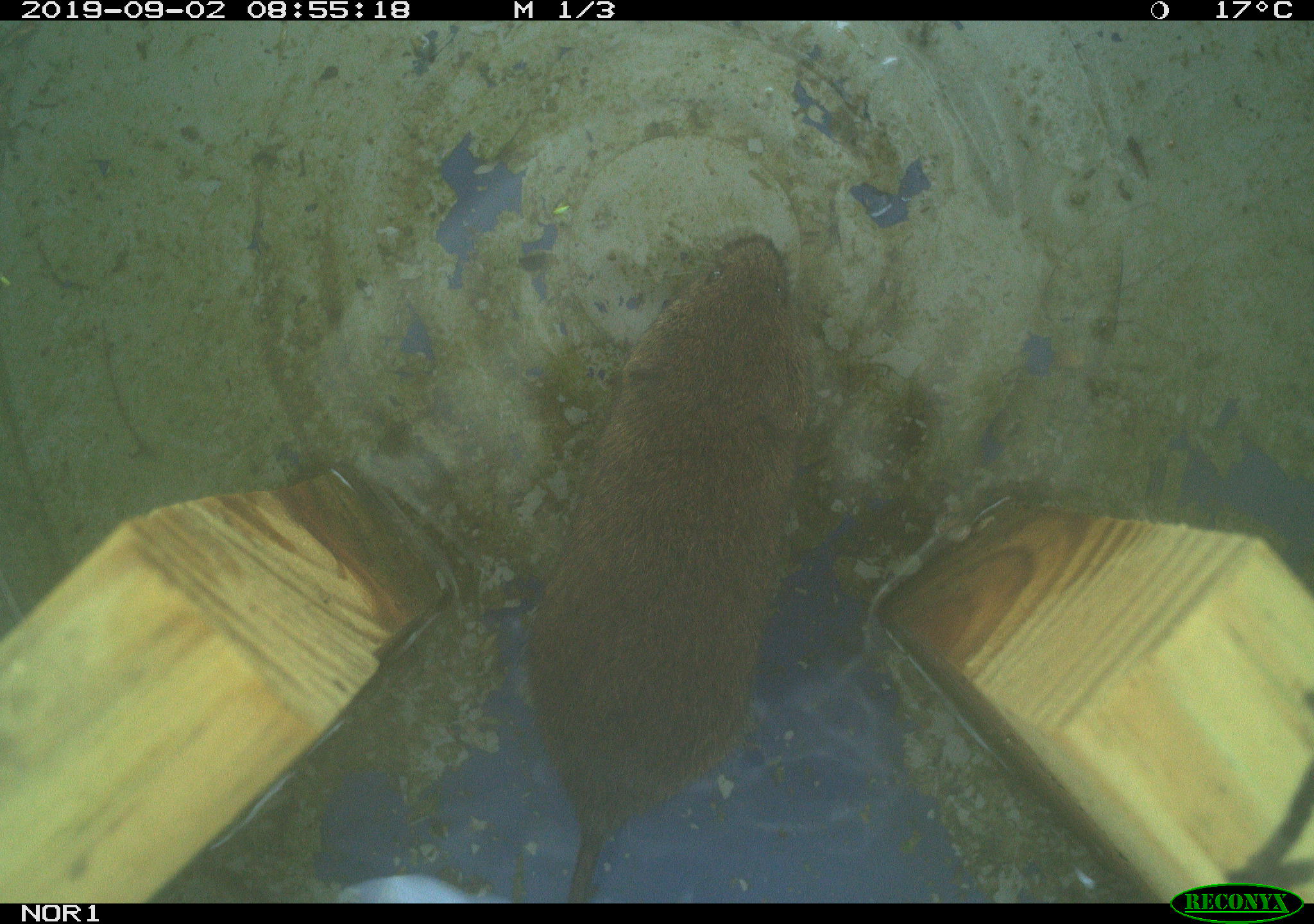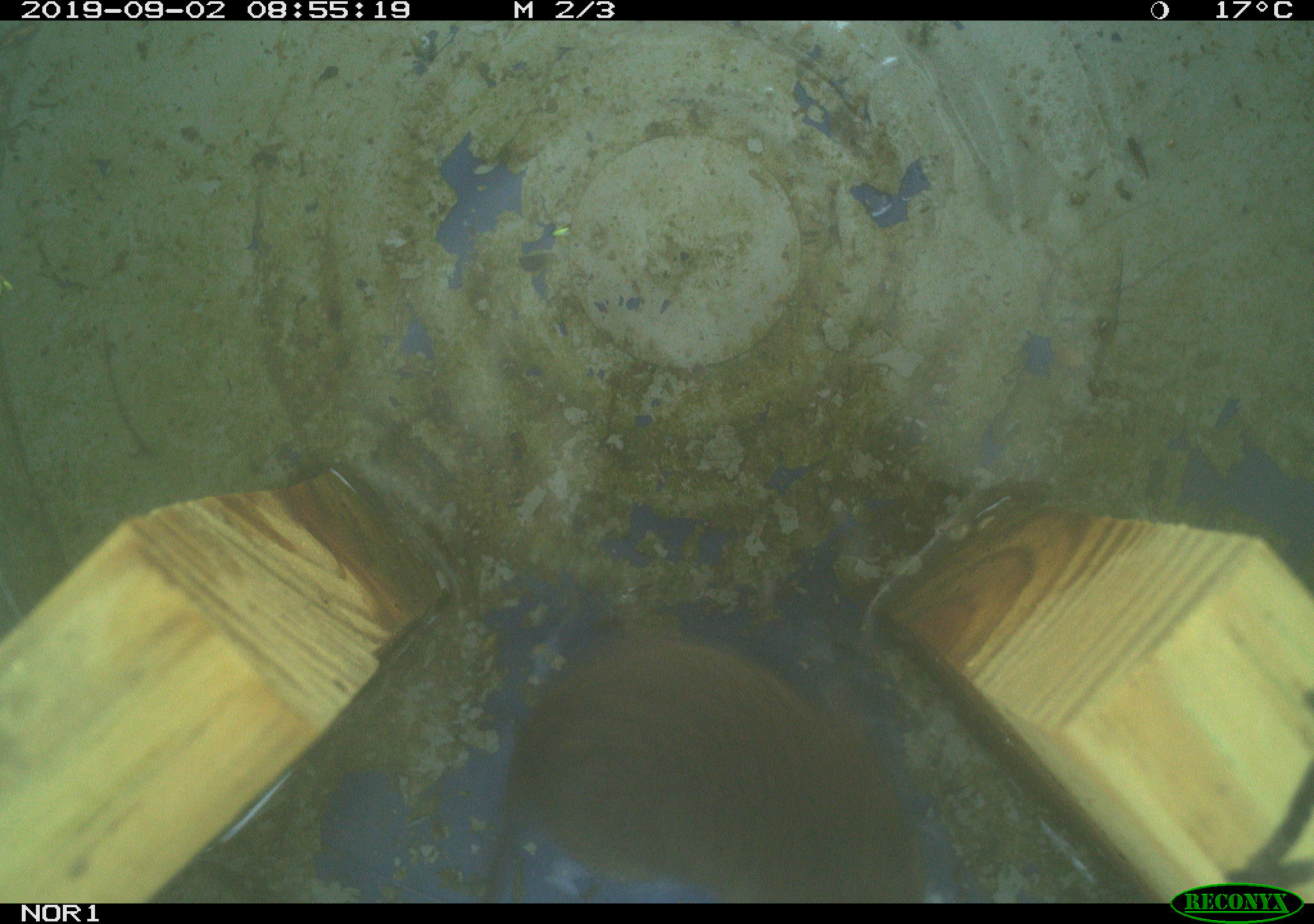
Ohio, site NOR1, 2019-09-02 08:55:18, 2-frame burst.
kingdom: Animalia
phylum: Chordata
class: Mammalia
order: Rodentia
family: Cricetidae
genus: Microtus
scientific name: Microtus pennsylvanicus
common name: meadow vole